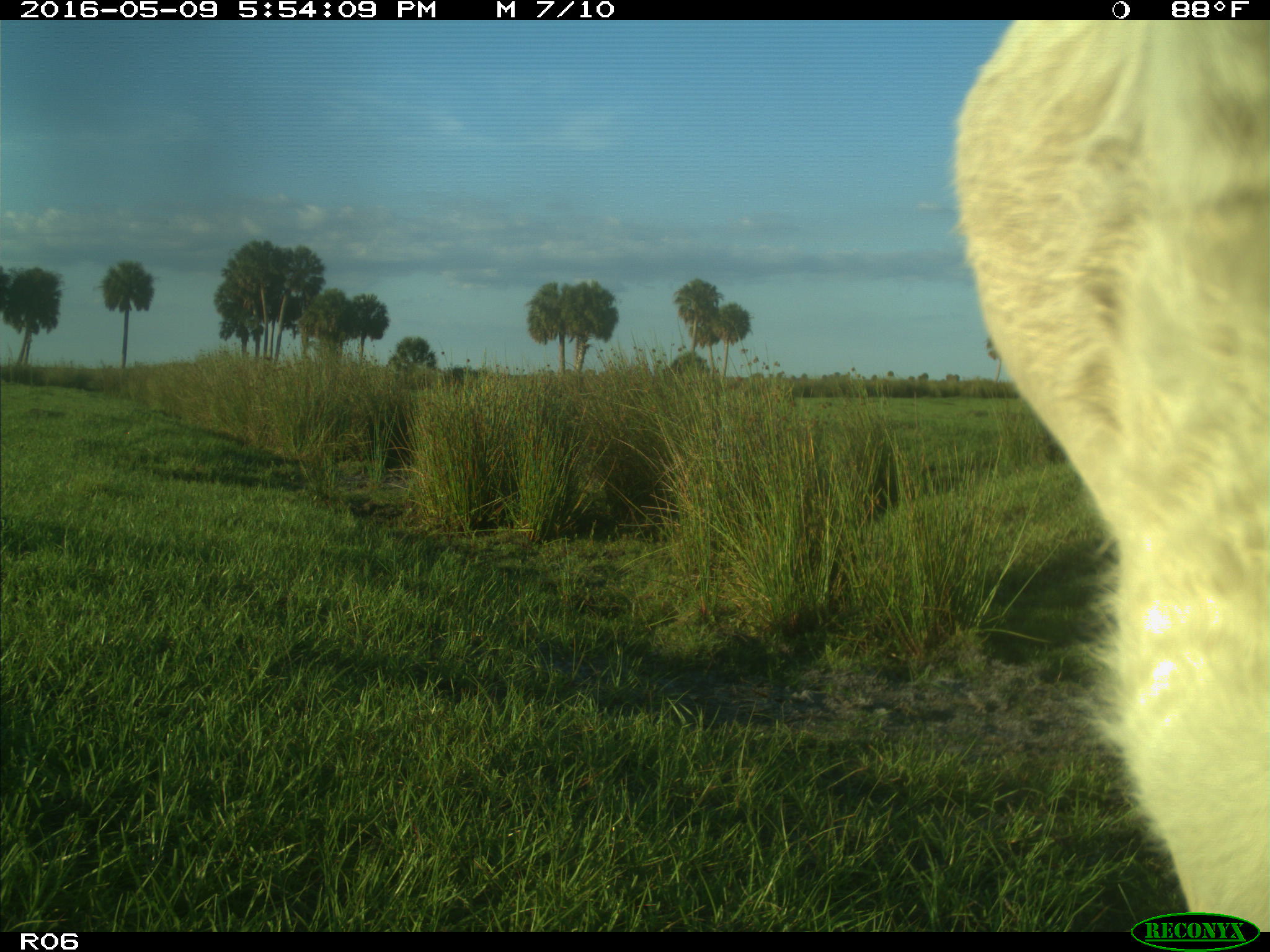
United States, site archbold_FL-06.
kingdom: Animalia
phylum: Chordata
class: Mammalia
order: Artiodactyla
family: Bovidae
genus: Bos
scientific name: Bos taurus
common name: domestic cow